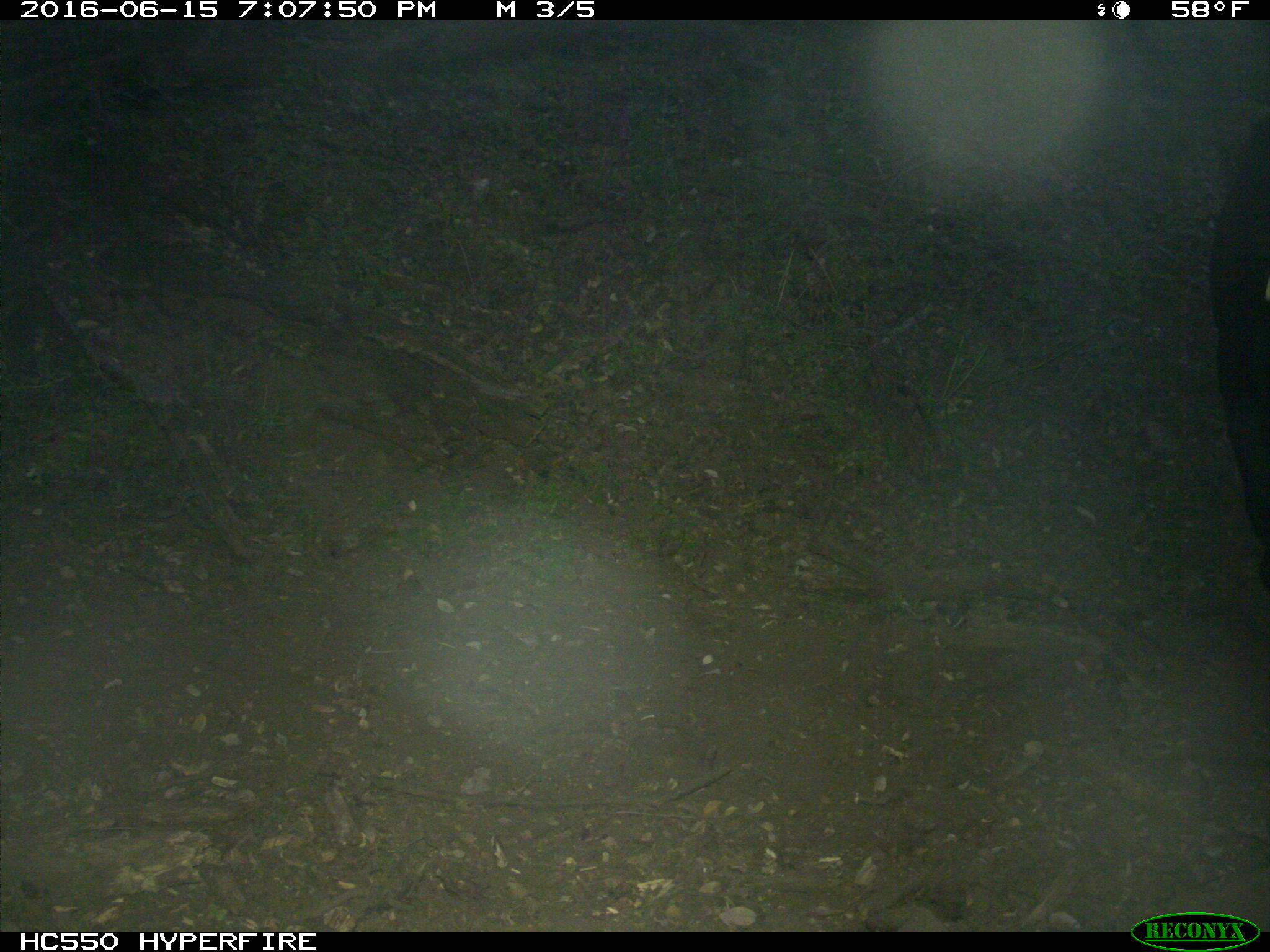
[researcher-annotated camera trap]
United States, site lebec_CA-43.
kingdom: Animalia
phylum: Chordata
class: Mammalia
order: Artiodactyla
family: Bovidae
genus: Bos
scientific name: Bos taurus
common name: domestic cow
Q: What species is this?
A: Bos taurus (domestic cow).